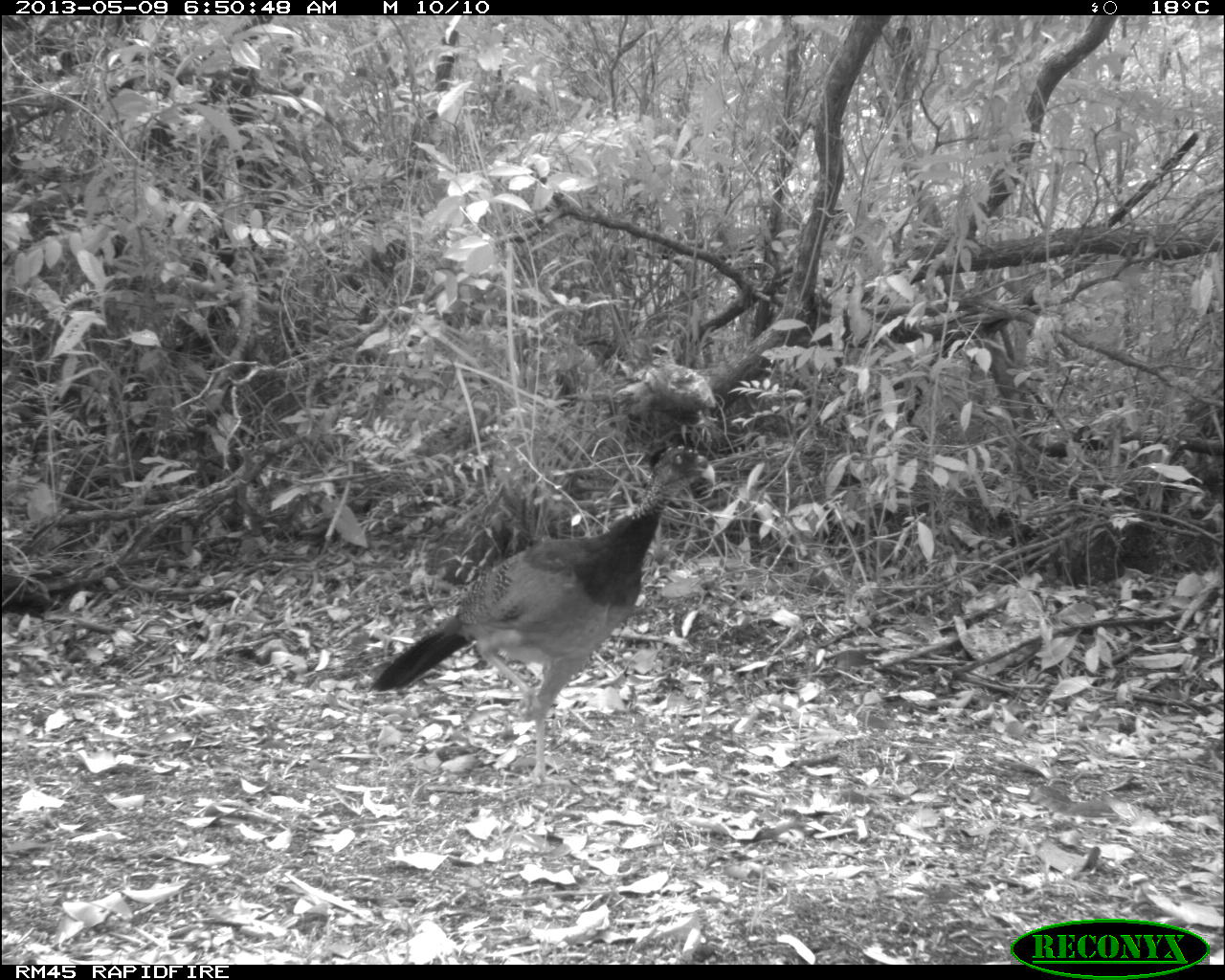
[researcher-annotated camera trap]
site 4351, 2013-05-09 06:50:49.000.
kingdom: Animalia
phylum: Chordata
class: Aves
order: Galliformes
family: Cracidae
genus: Crax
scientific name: Crax rubra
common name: great curassow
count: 2